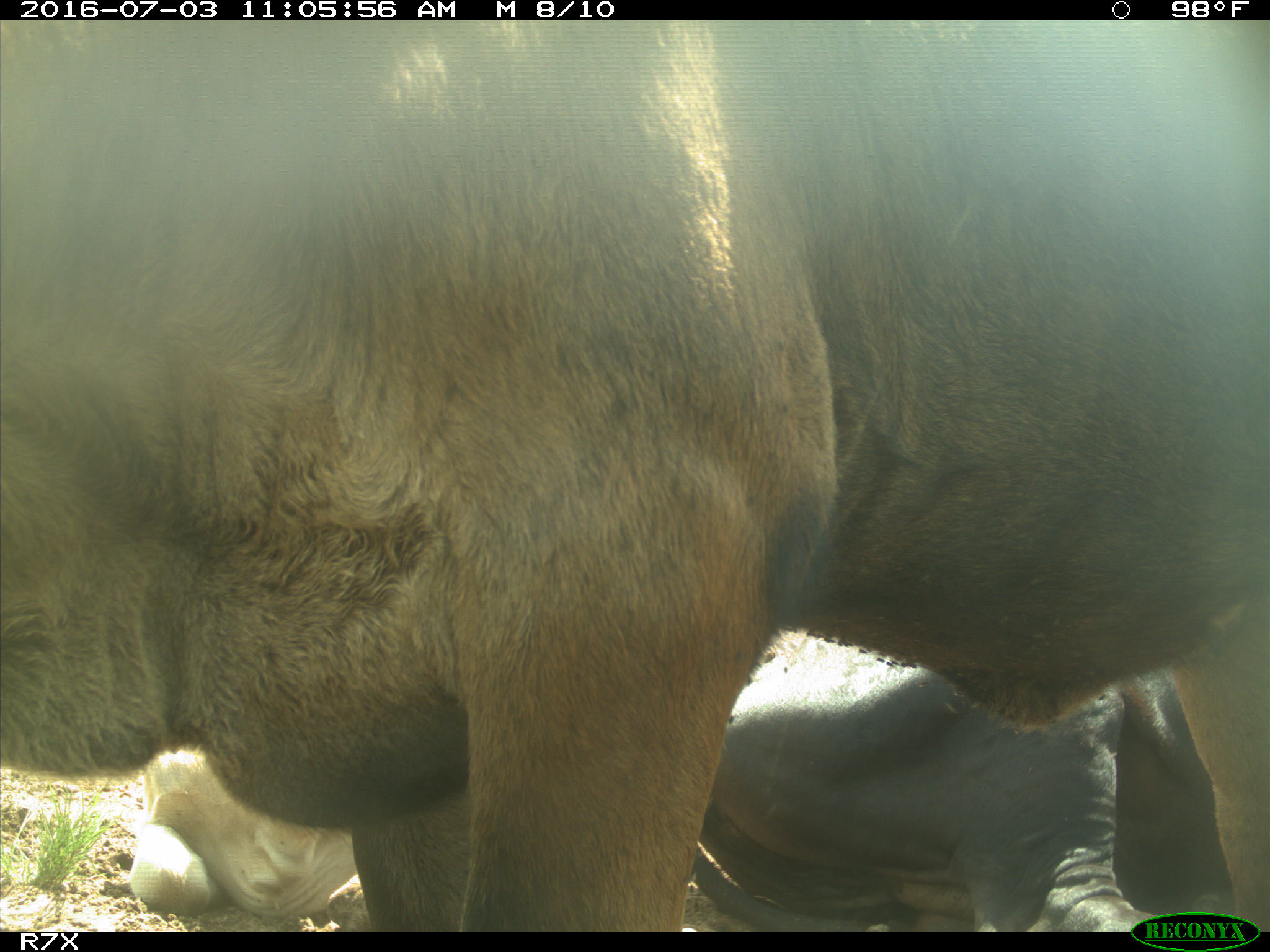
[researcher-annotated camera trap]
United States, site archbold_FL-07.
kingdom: Animalia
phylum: Chordata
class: Mammalia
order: Artiodactyla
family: Bovidae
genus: Bos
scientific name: Bos taurus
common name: domestic cow